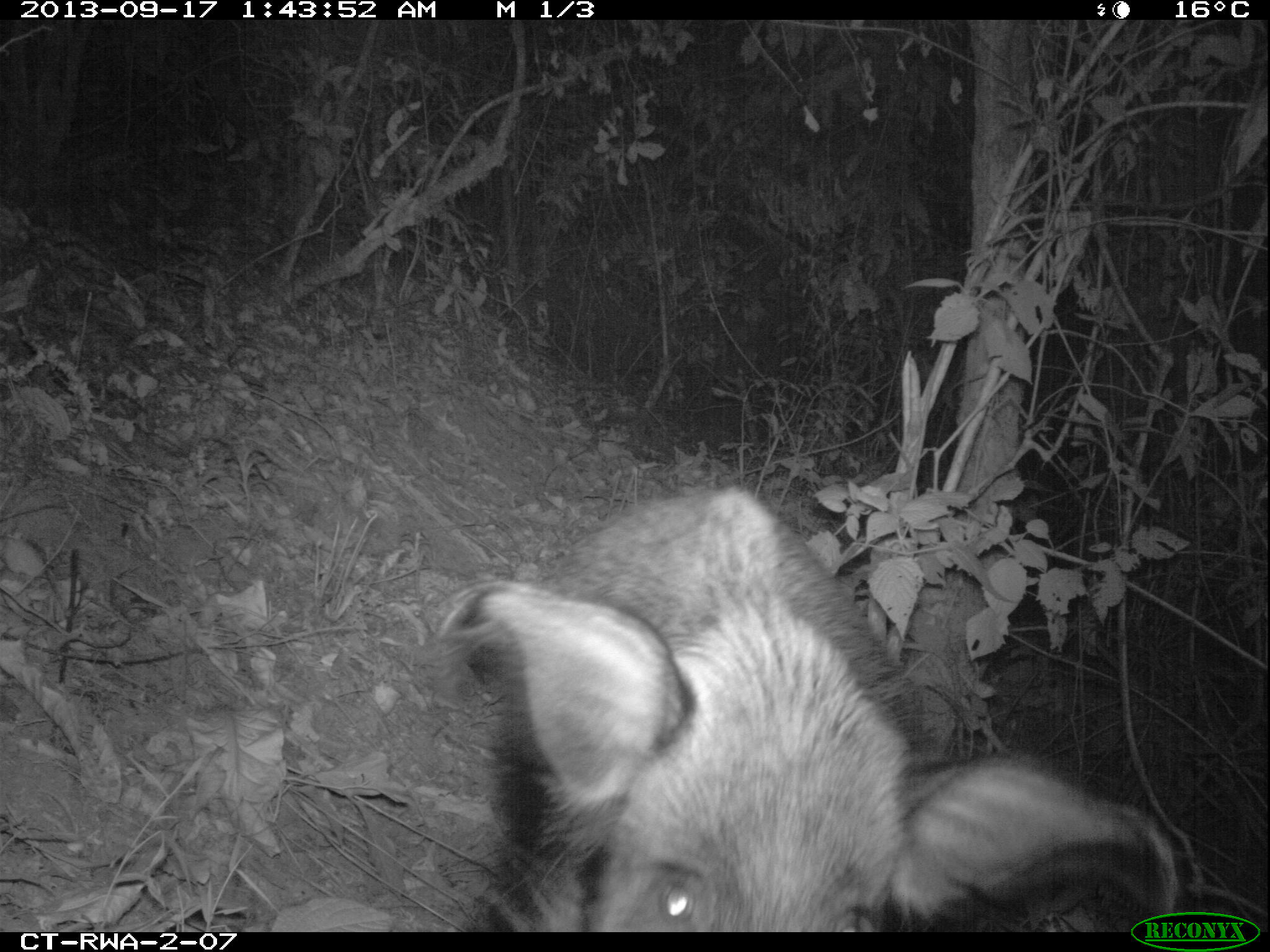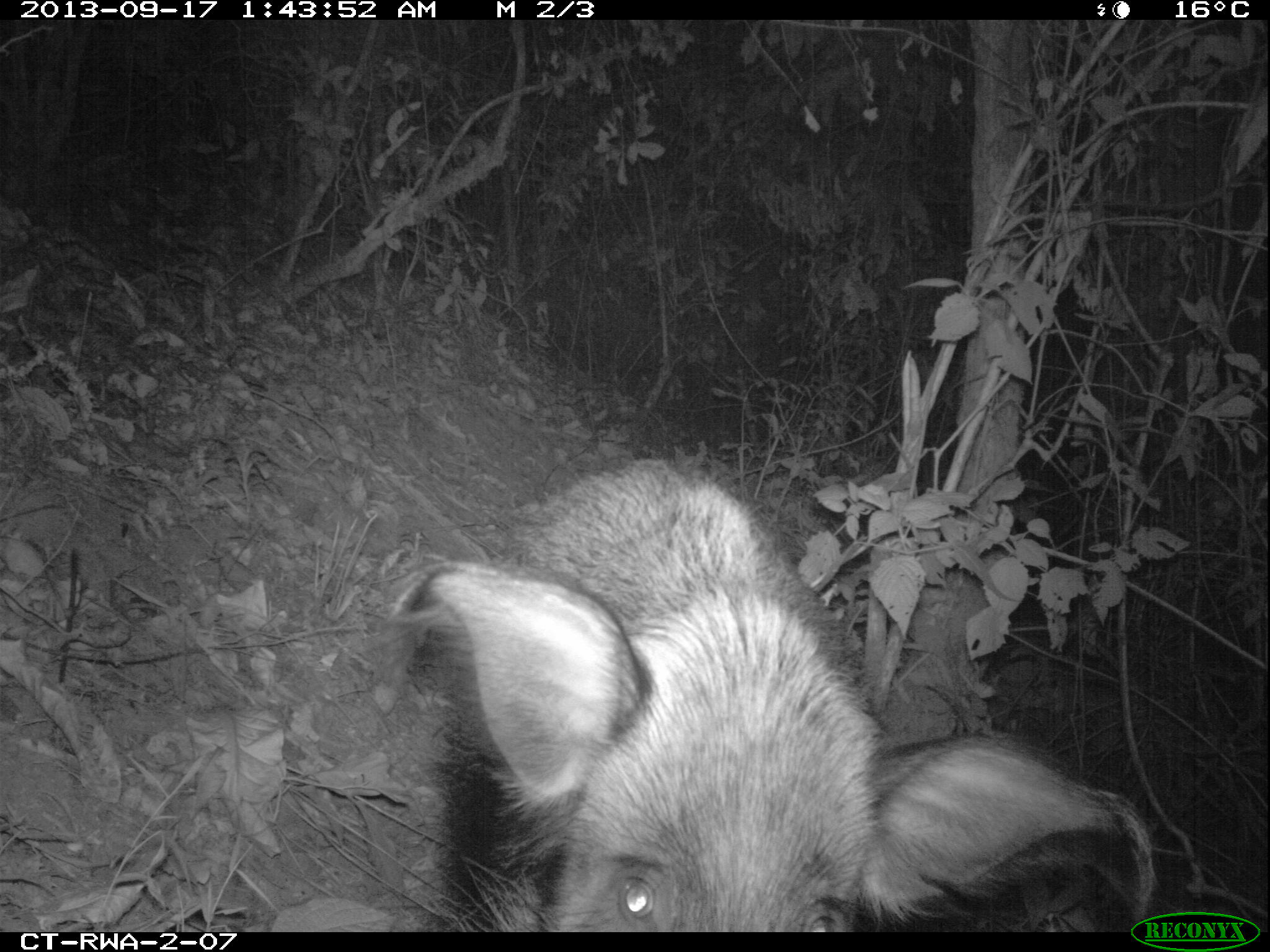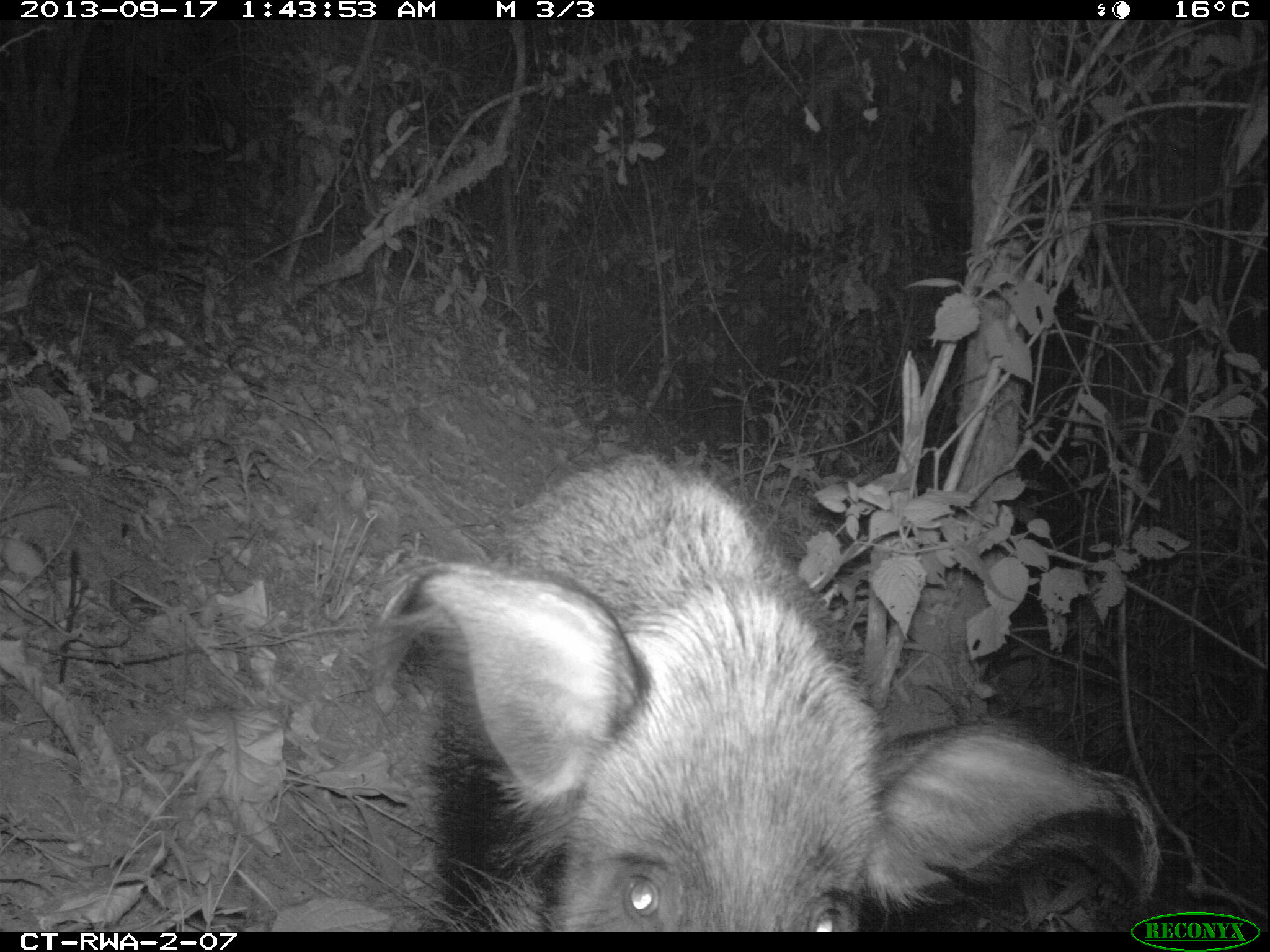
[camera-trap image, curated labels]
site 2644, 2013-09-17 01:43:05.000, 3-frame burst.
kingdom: Animalia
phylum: Chordata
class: Mammalia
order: Artiodactyla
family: Suidae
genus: Potamochoerus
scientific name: Potamochoerus larvatus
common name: bushpig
Potamochoerus larvatus (bushpig), count 2.